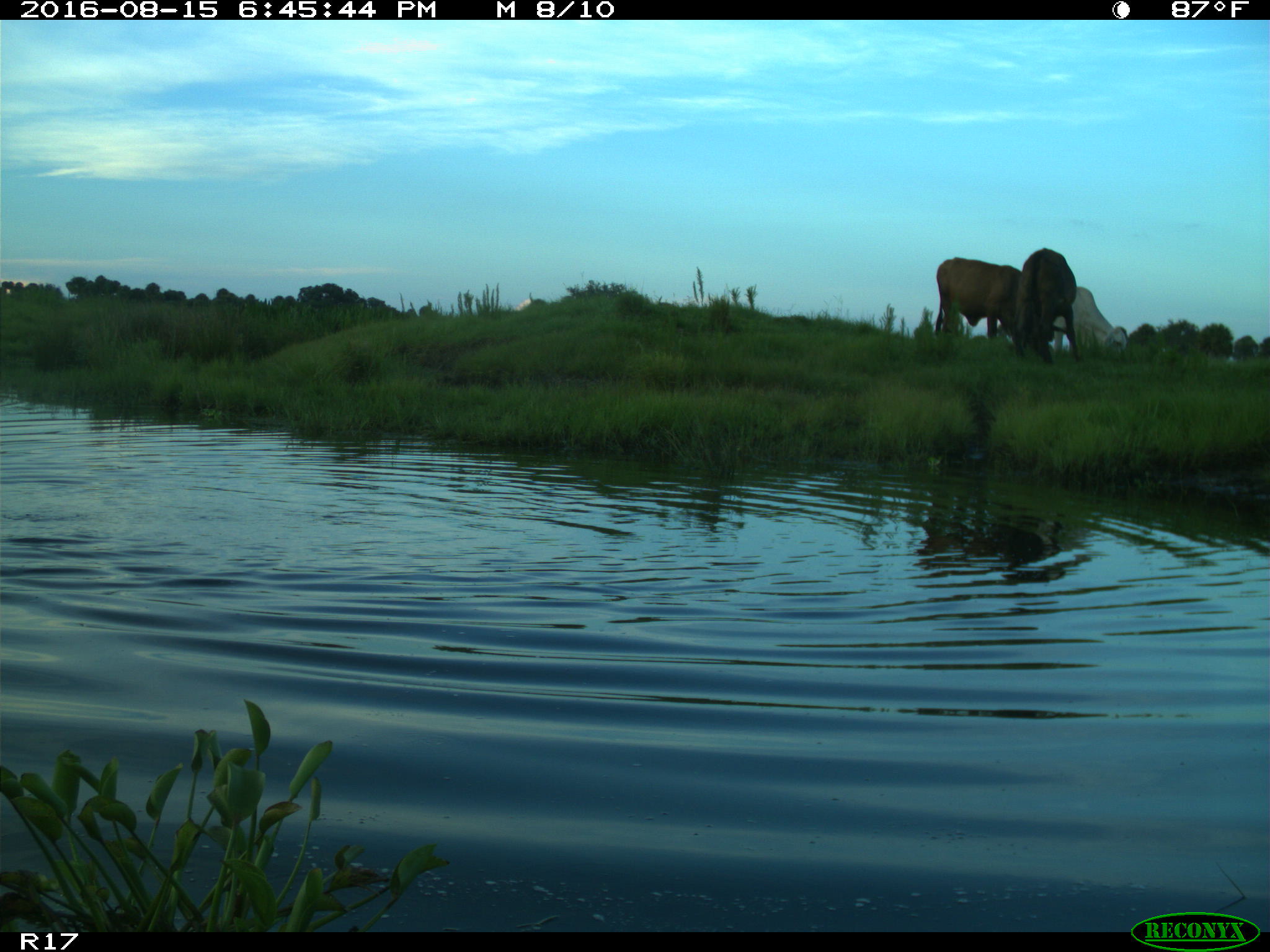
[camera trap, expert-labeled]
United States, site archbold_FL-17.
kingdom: Animalia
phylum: Chordata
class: Mammalia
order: Artiodactyla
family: Bovidae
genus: Bos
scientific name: Bos taurus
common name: domestic cow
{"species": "Bos taurus (domestic cow)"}